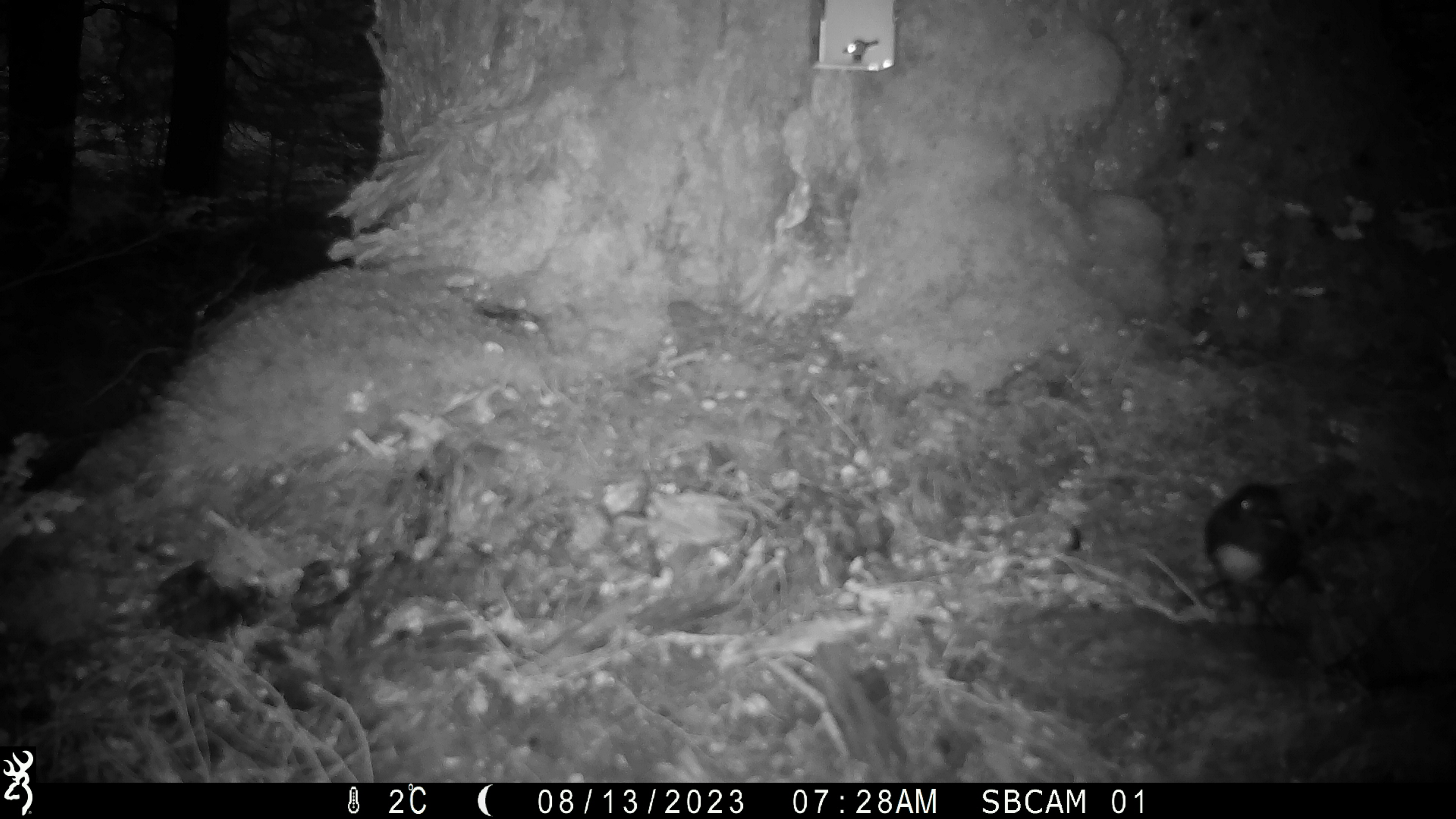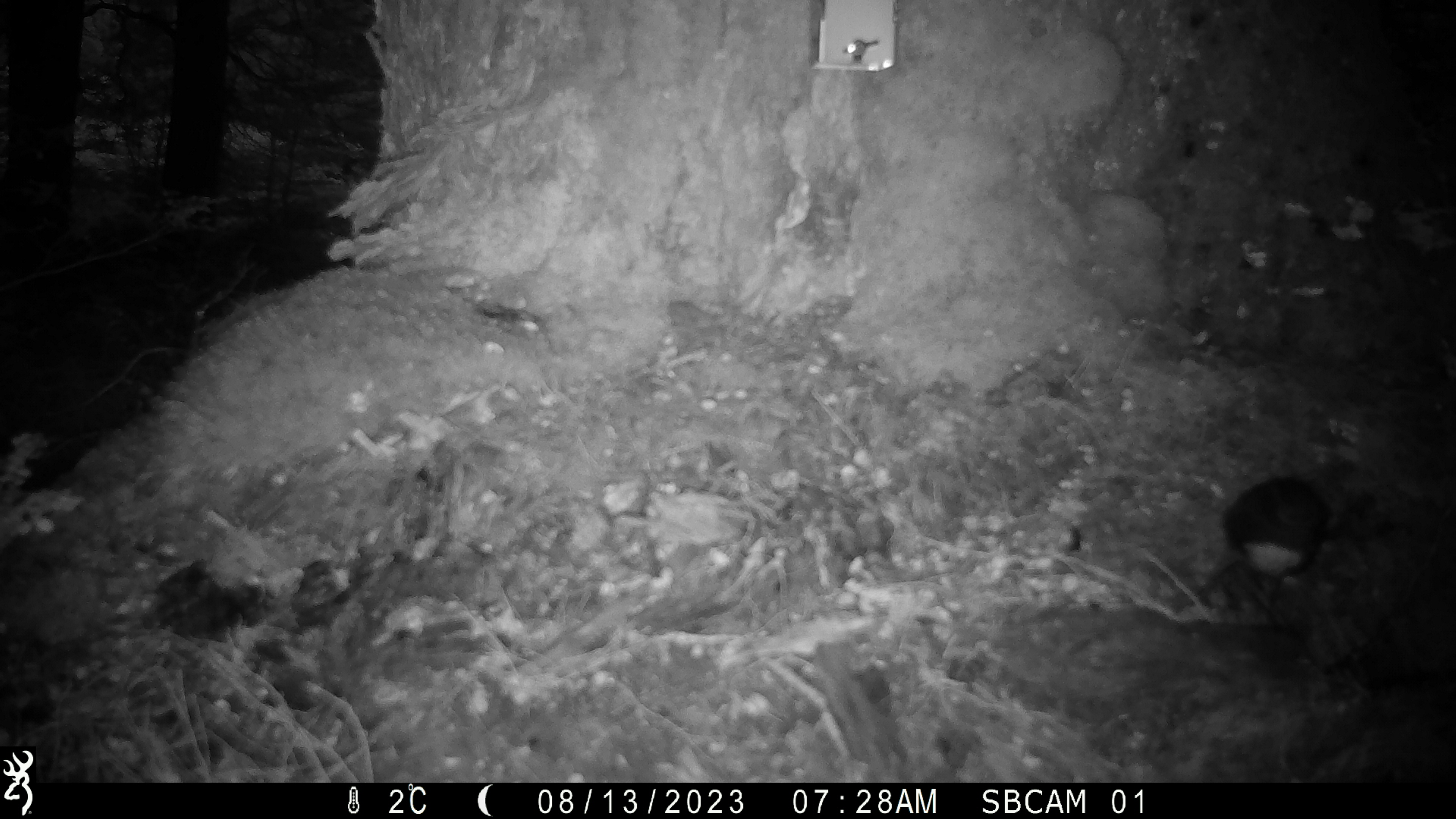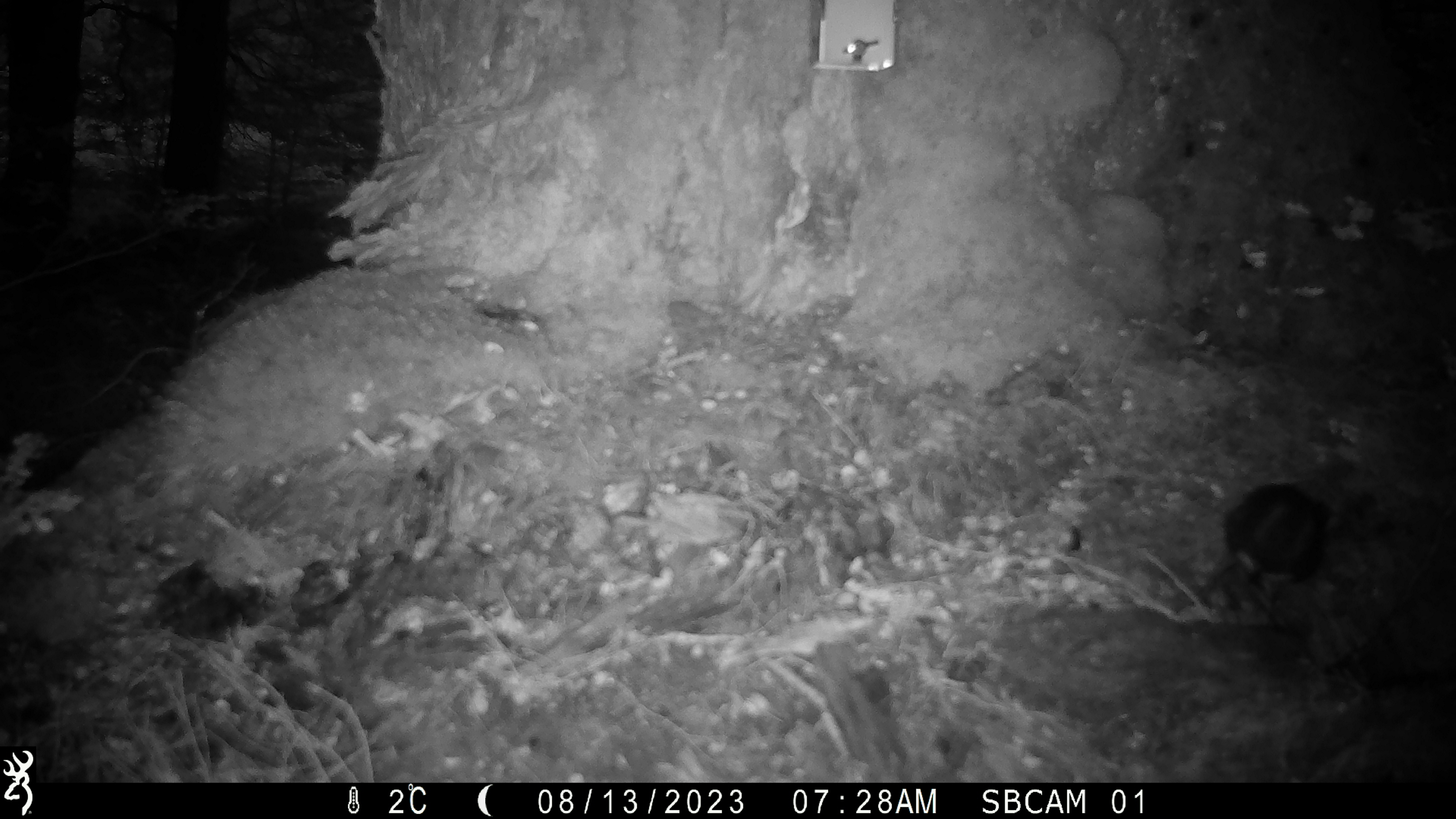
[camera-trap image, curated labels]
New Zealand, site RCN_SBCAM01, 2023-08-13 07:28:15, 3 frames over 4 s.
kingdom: Animalia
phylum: Chordata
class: Aves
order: Passeriformes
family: Petroicidae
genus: Petroica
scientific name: Petroica australis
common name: new zealand robin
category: robin